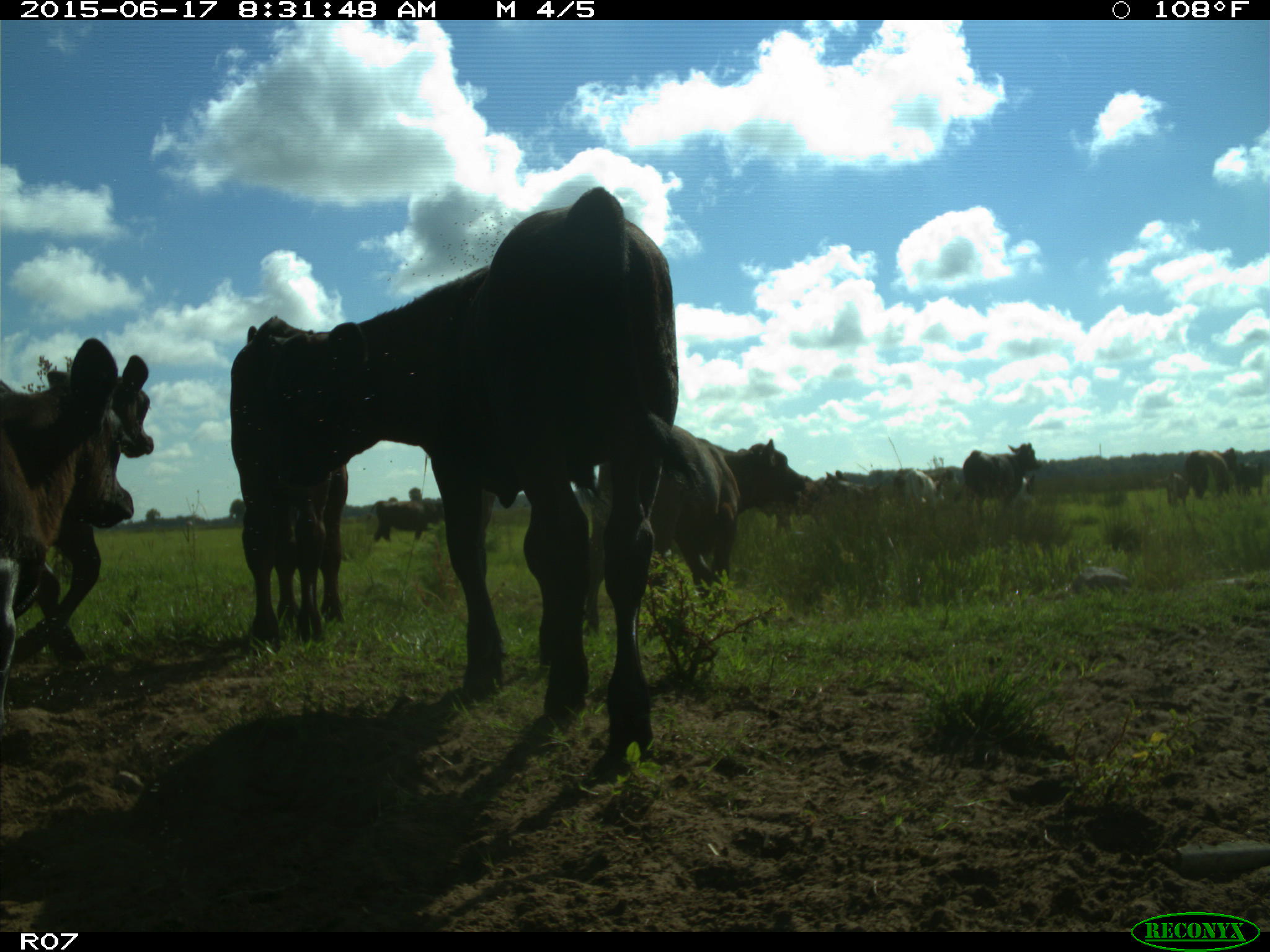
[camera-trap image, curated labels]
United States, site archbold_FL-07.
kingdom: Animalia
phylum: Chordata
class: Mammalia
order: Artiodactyla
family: Bovidae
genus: Bos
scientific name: Bos taurus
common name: domestic cow